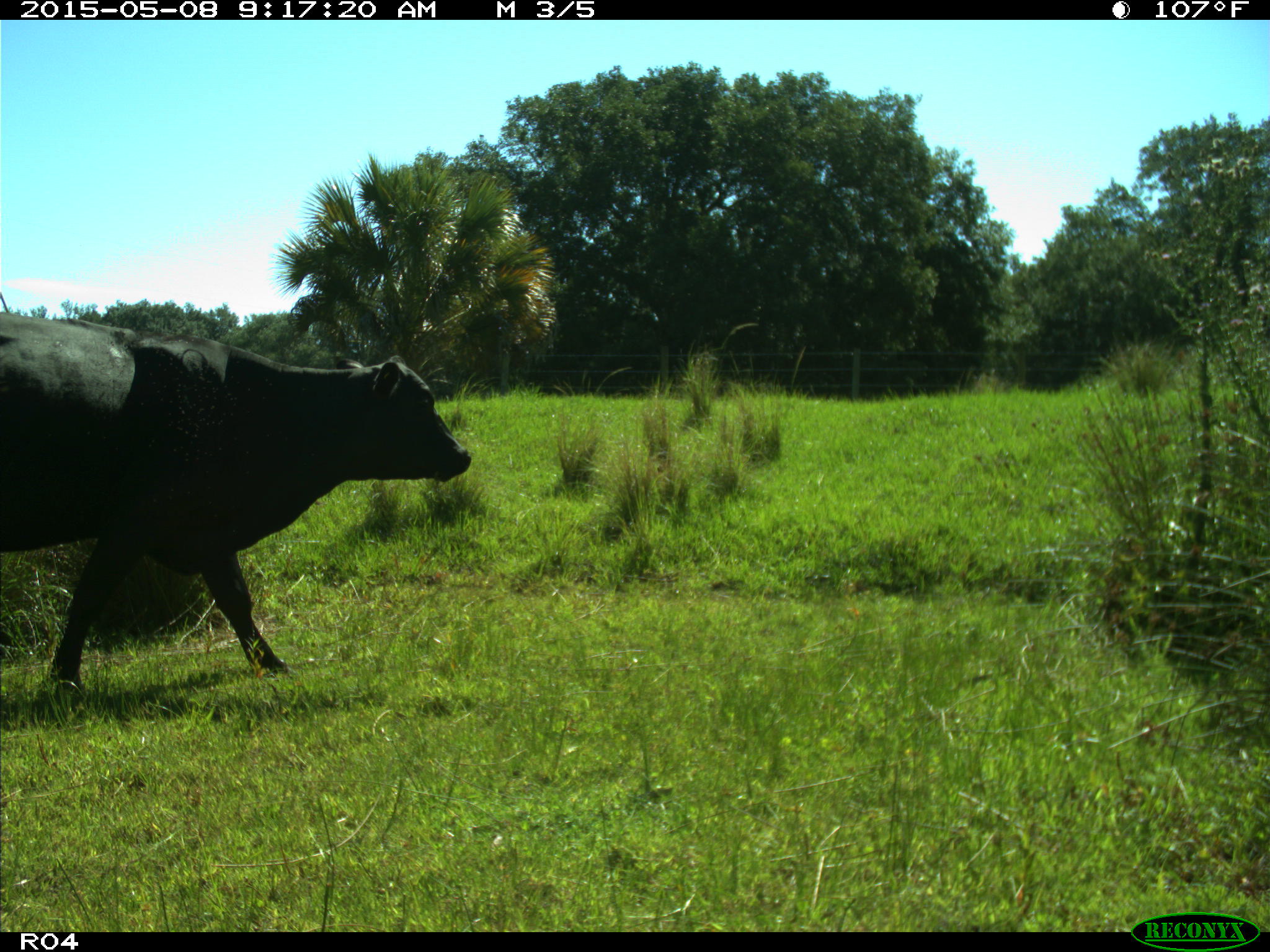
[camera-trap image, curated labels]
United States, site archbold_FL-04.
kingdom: Animalia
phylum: Chordata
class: Mammalia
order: Artiodactyla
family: Bovidae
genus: Bos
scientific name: Bos taurus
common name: domestic cow